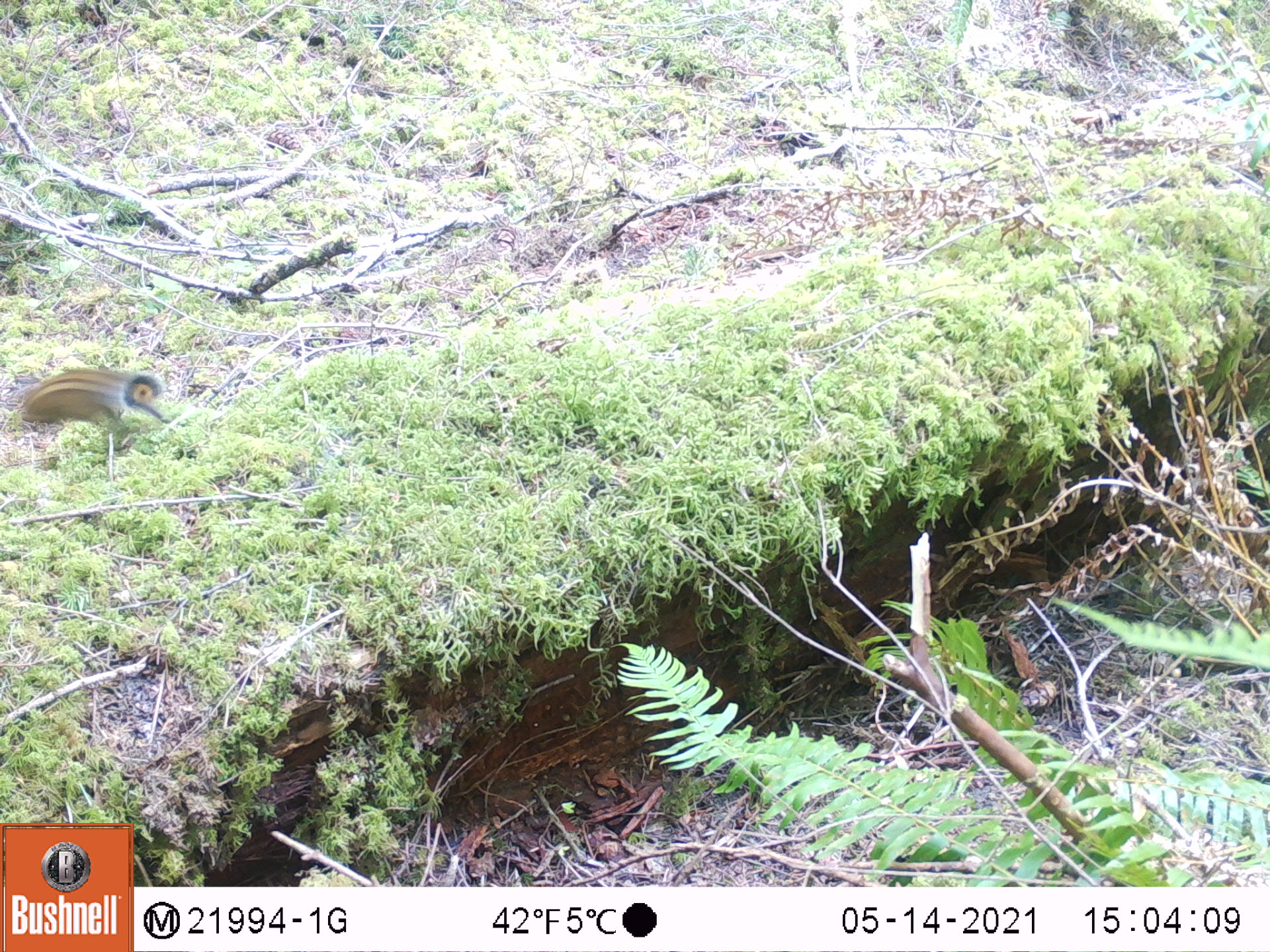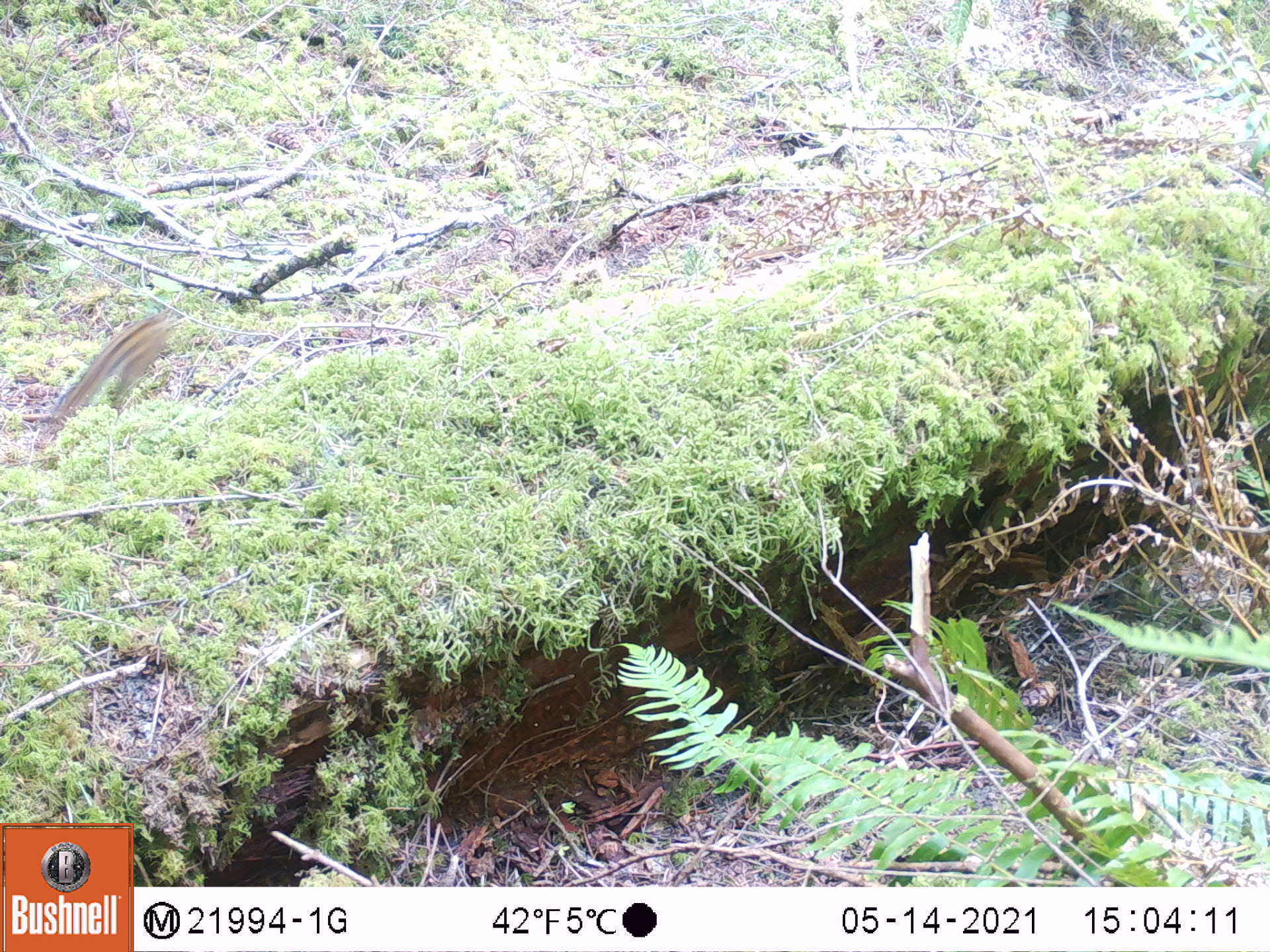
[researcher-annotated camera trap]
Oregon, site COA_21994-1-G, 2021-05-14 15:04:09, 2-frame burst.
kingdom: Animalia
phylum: Chordata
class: Mammalia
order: Rodentia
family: Sciuridae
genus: Neotamias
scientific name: Neotamias townsendii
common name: townsend's chipmunk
Townsend's chipmunk (Neotamias townsendii).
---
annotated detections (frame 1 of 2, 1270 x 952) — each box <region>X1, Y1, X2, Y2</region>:
townsend's chipmunk: <region>19, 365, 172, 430</region>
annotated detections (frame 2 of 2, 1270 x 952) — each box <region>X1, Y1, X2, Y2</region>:
townsend's chipmunk: <region>47, 319, 180, 434</region>